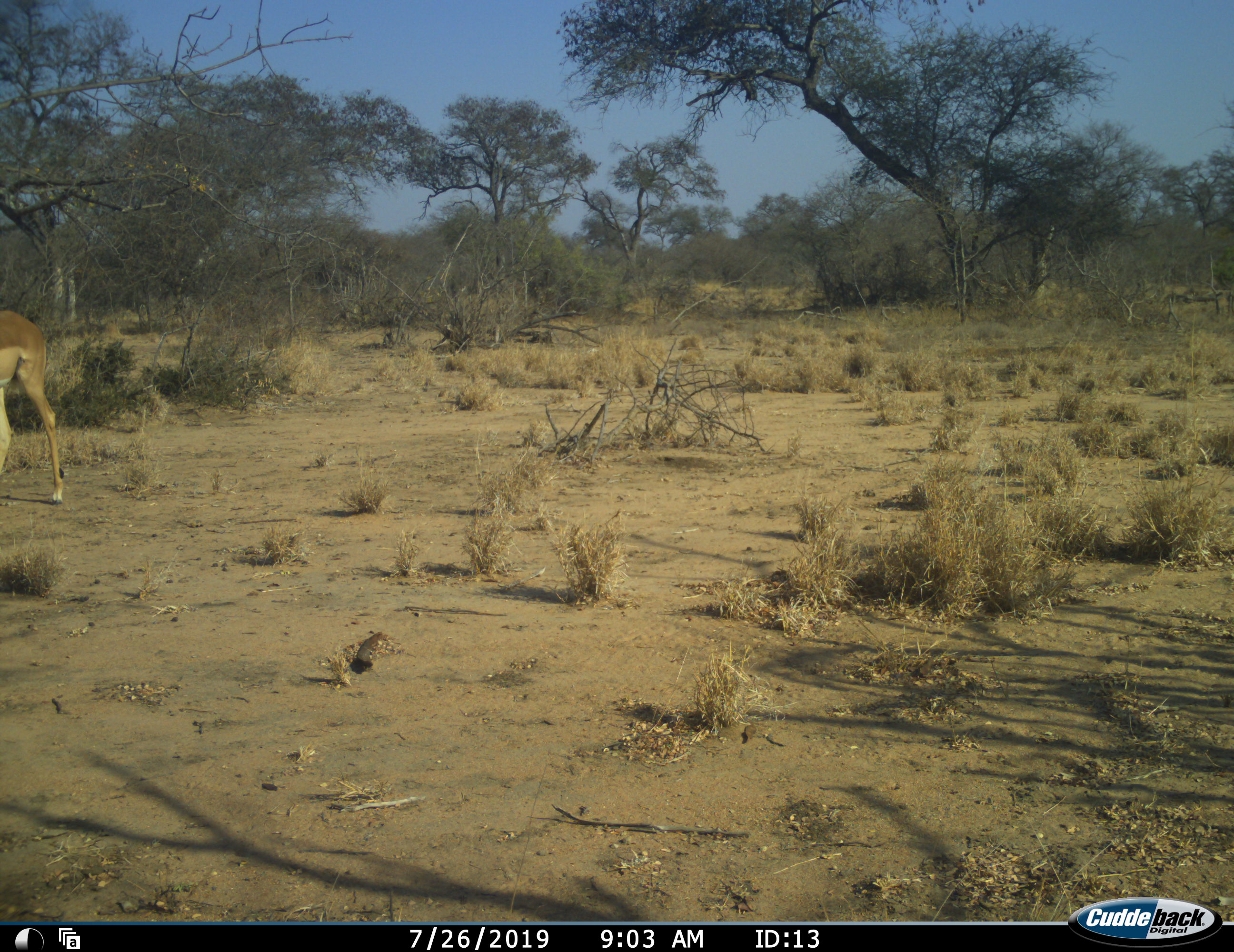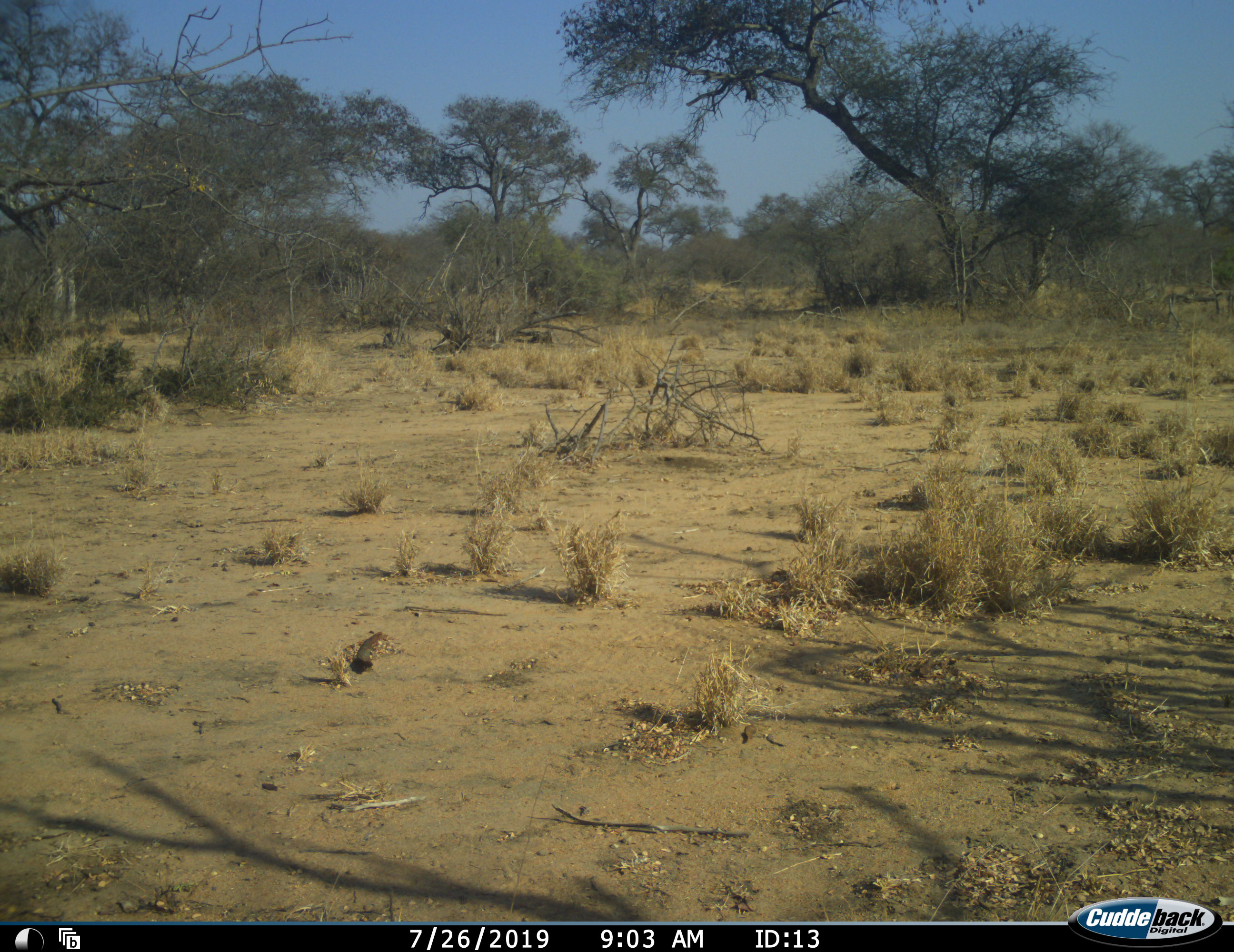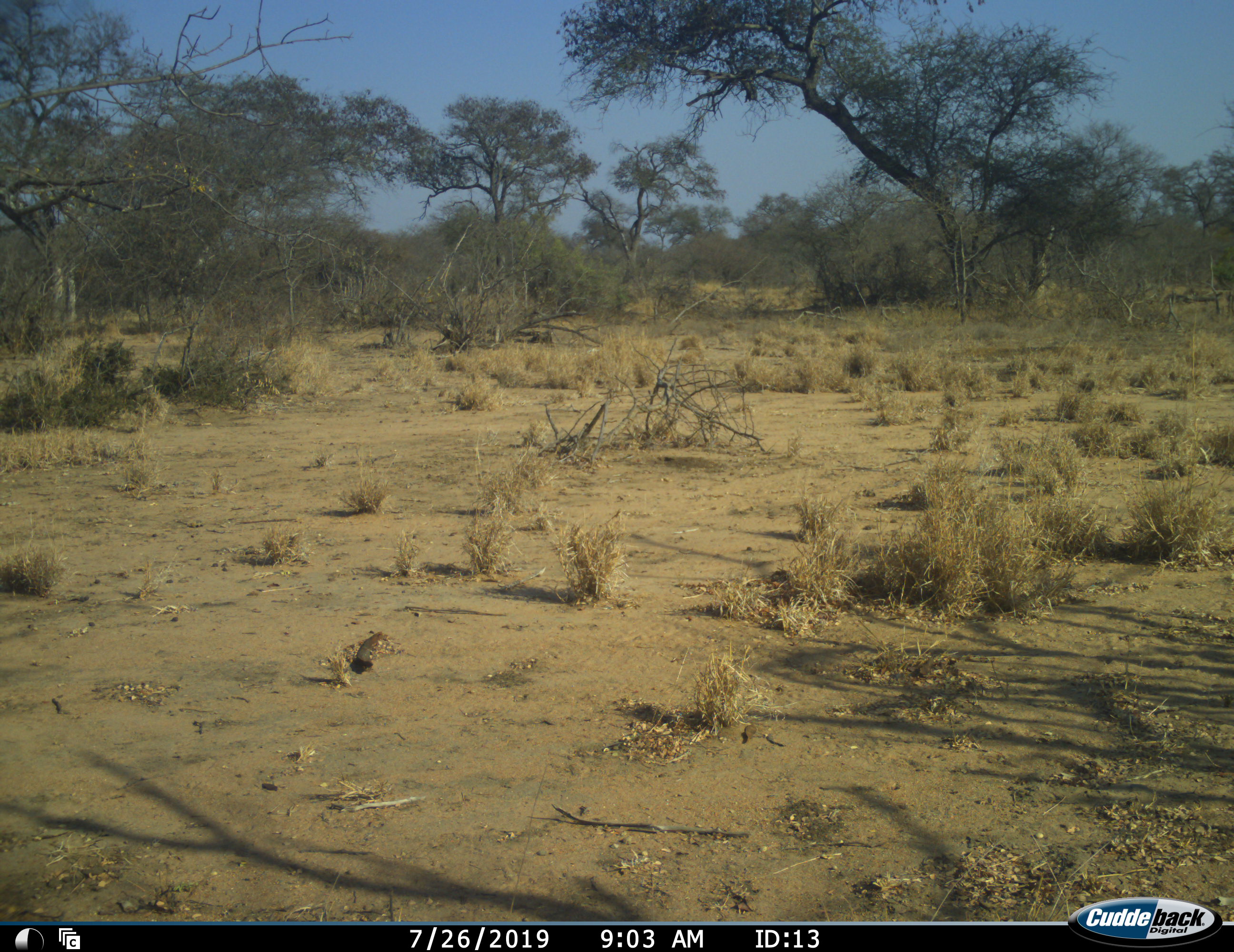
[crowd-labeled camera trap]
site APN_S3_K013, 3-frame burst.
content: unidentified animal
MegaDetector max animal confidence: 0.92